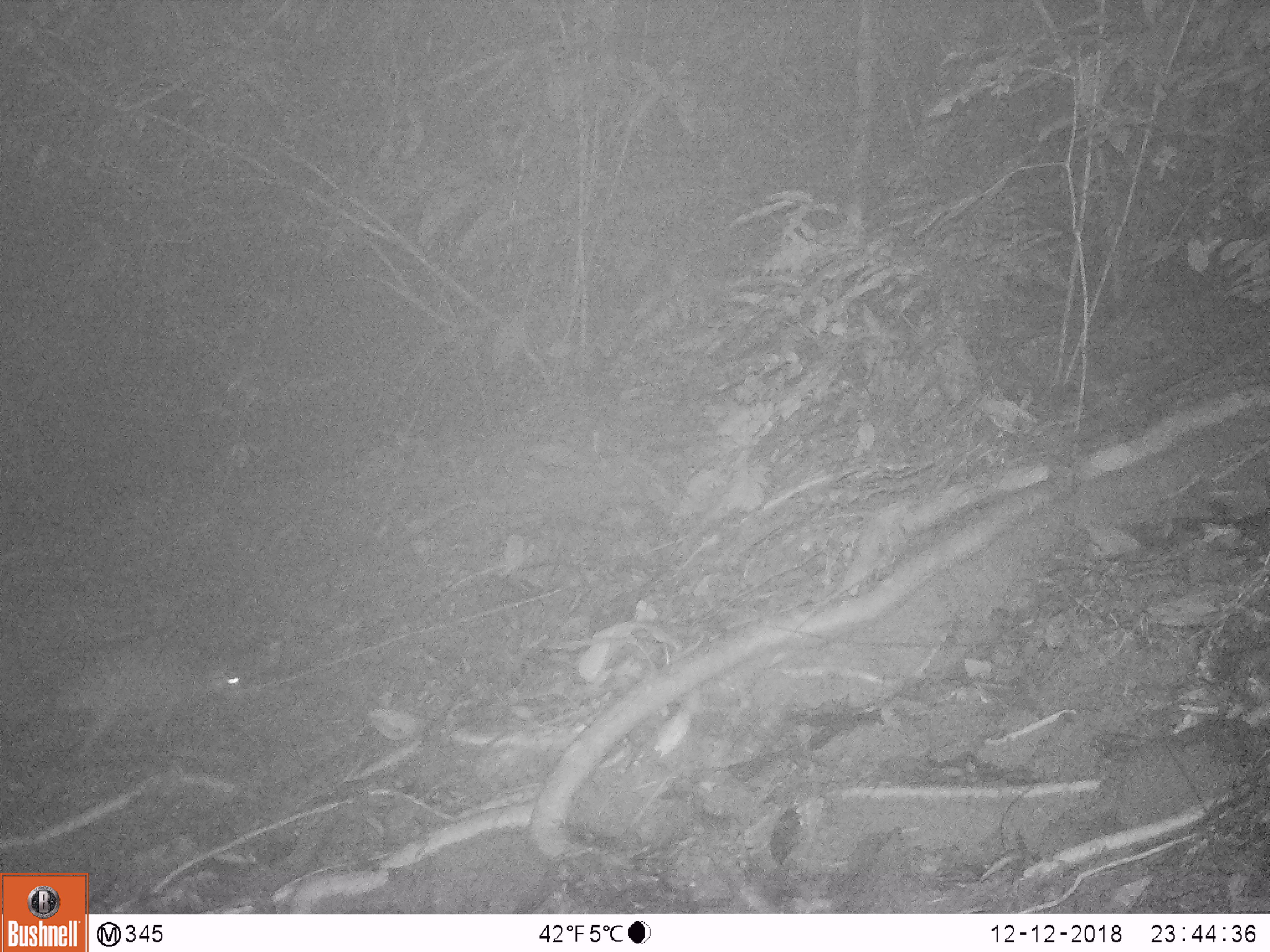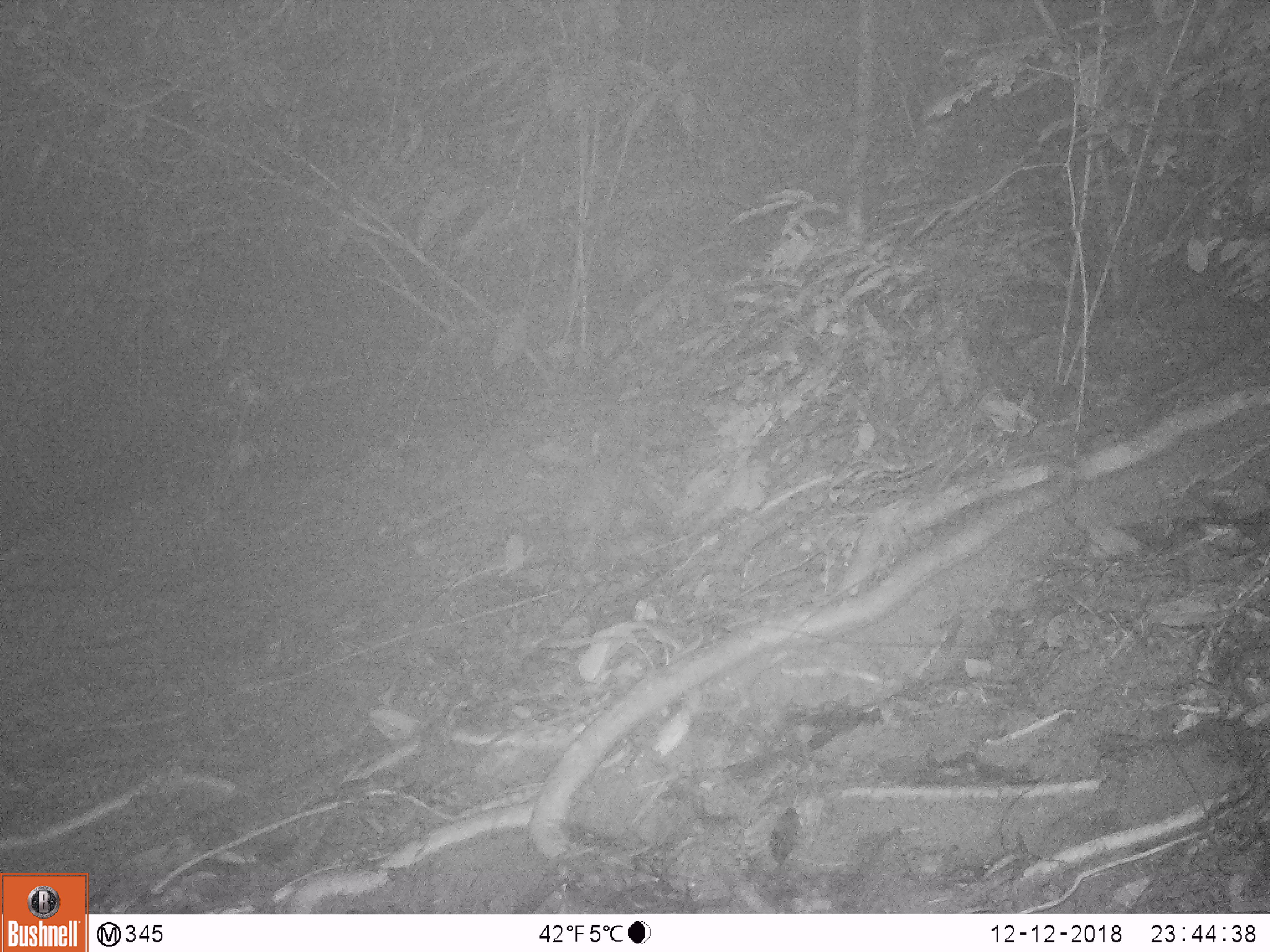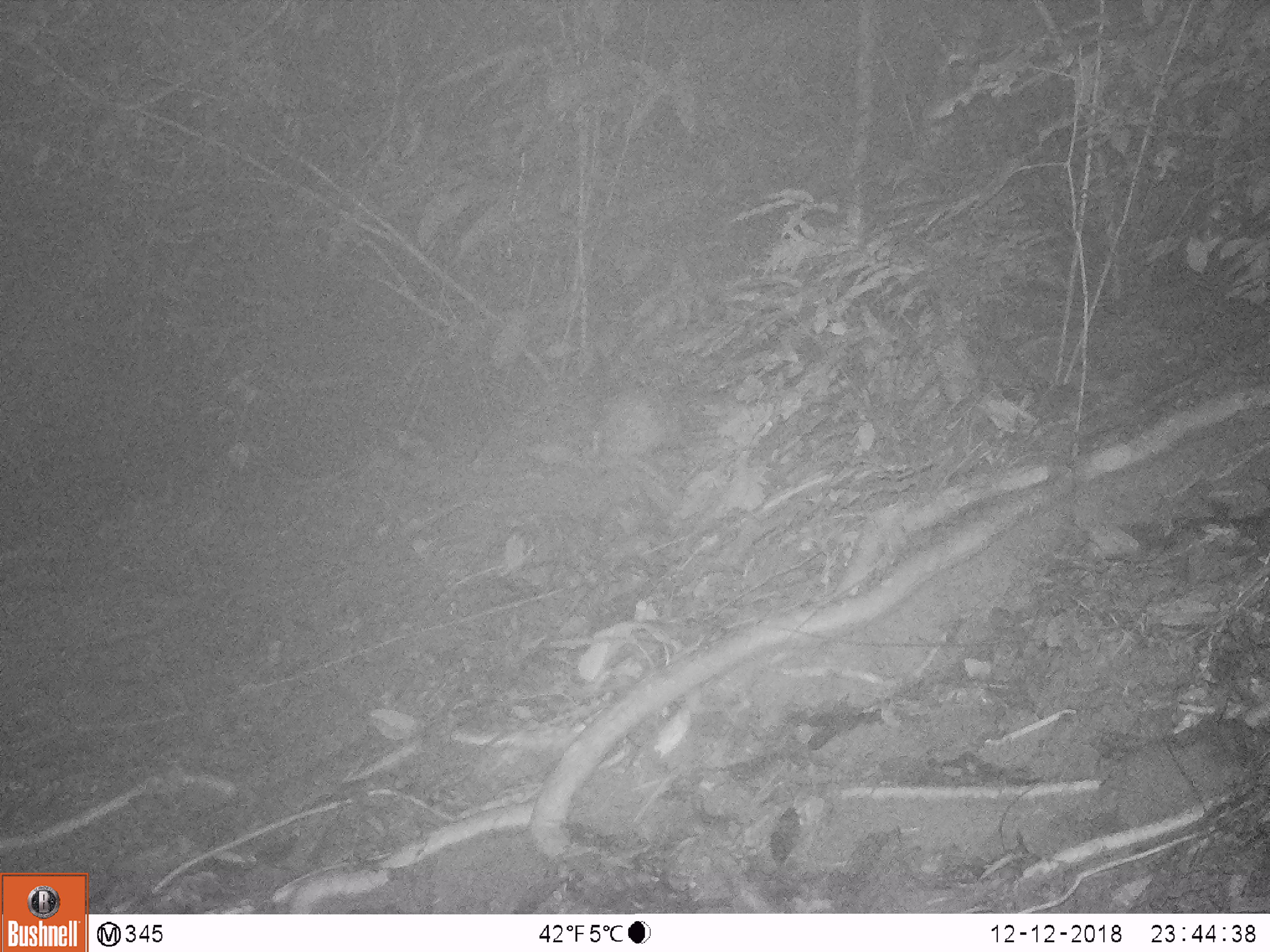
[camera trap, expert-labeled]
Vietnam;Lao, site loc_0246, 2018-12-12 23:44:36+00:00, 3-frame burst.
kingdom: Animalia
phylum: Chordata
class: Mammalia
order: Rodentia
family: Hystricidae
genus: Atherurus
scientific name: Atherurus macrourus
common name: asiatic brush-tailed porcupine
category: asiatic brush tailed porcupine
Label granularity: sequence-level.